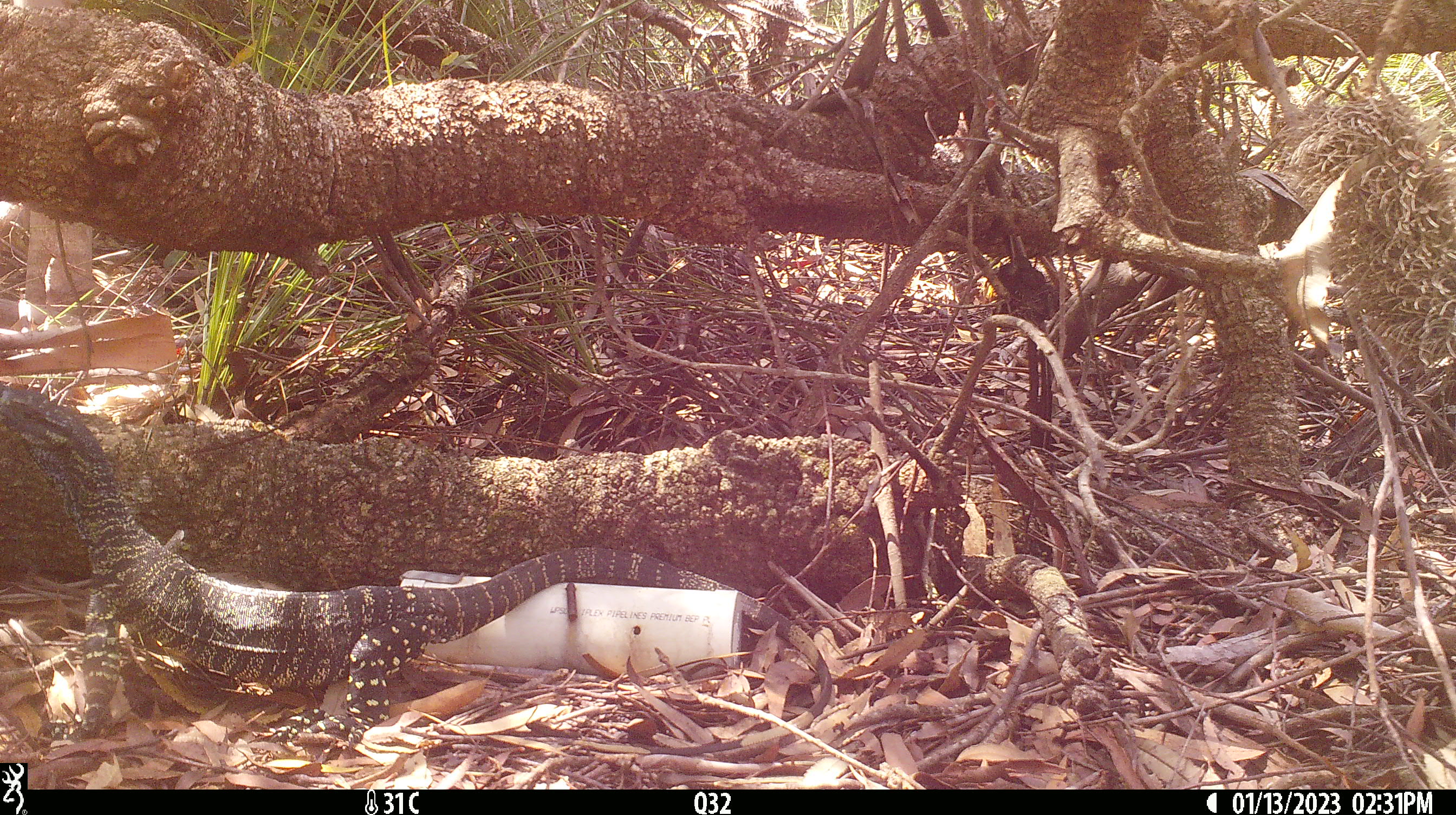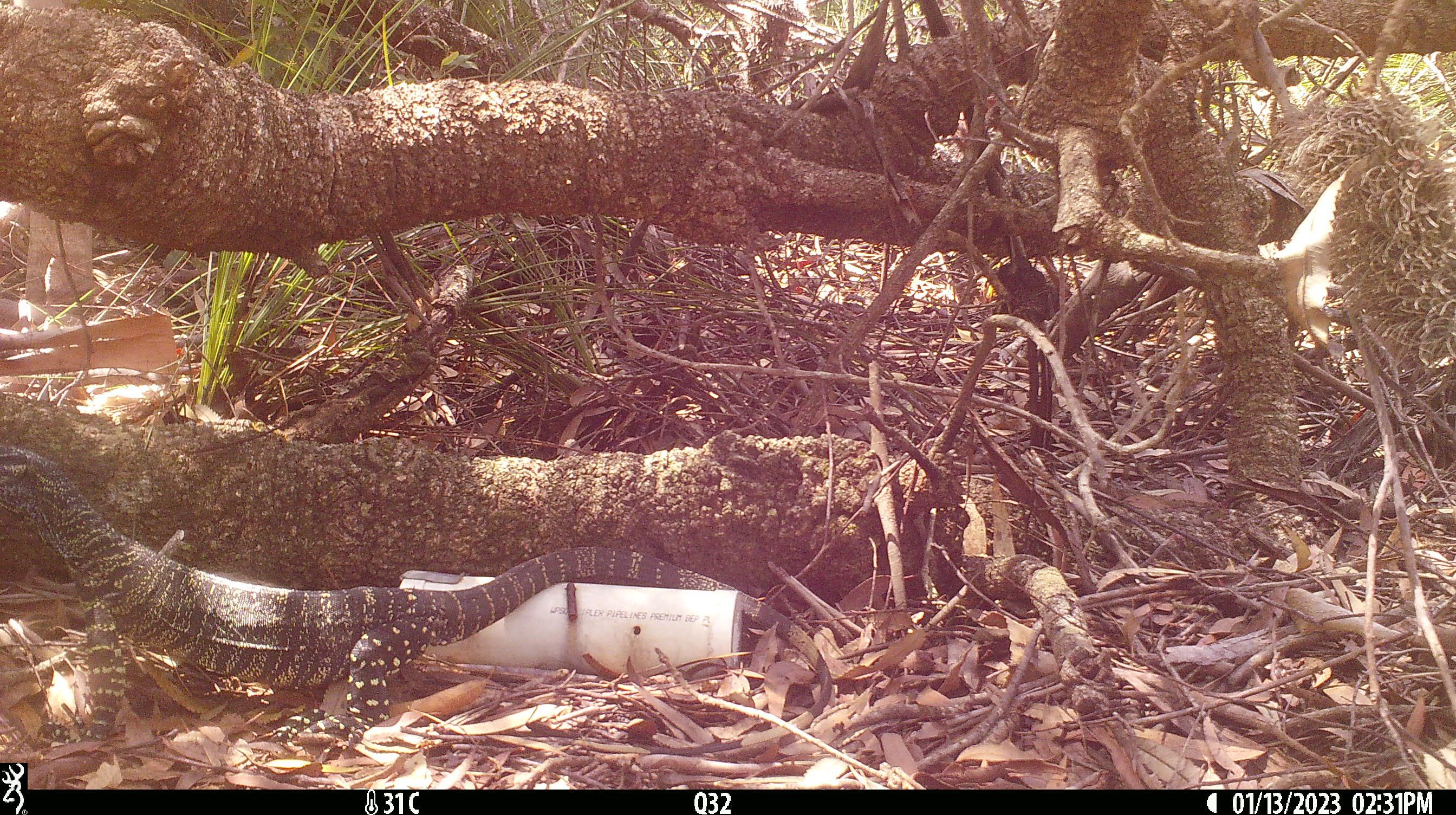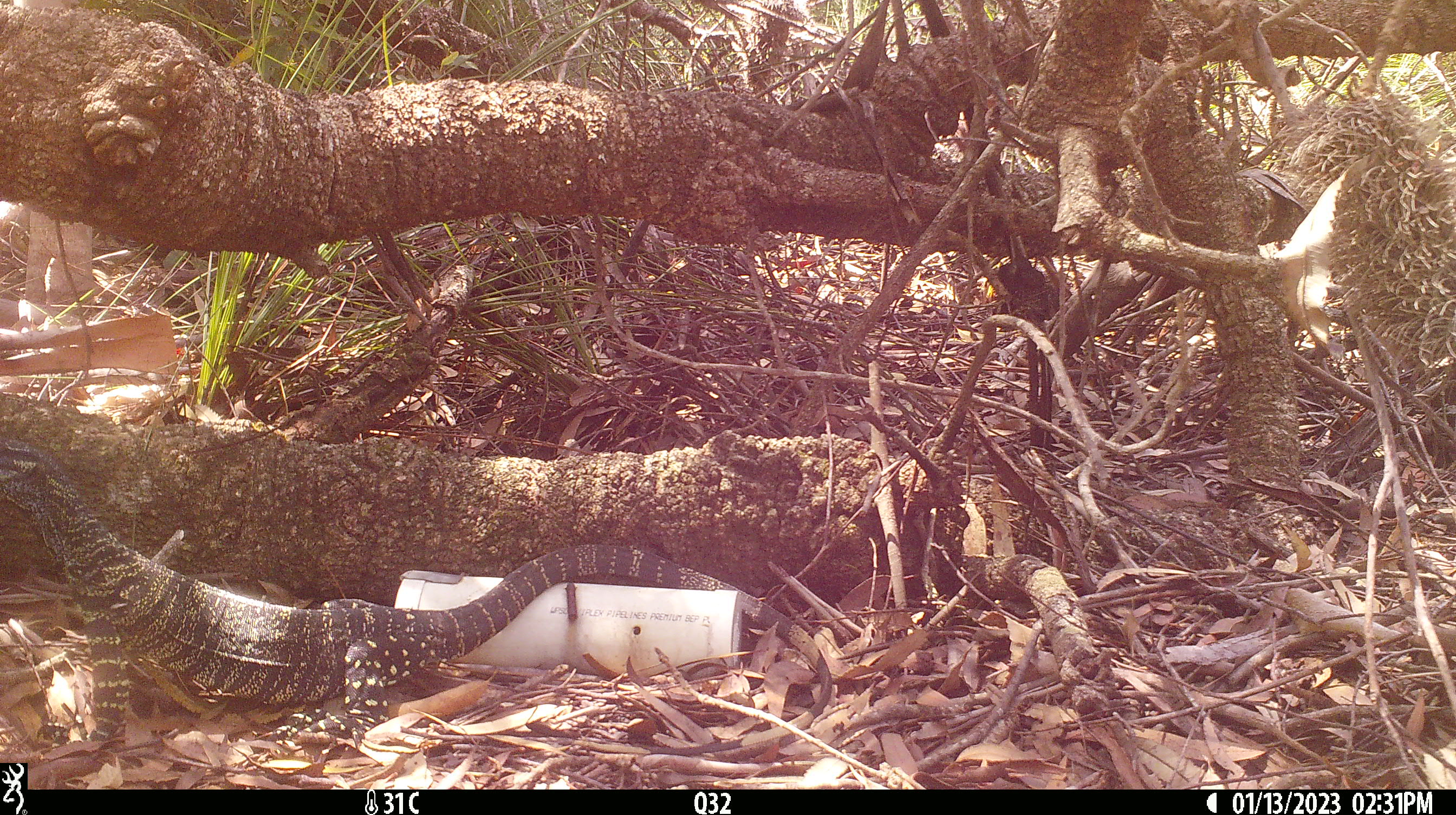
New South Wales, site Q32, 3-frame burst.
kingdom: Animalia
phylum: Chordata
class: Reptilia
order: Squamata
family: Varanidae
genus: Varanus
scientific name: Varanus varius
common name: lace monitor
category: goanna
Goanna (lace monitor) (Varanus varius).